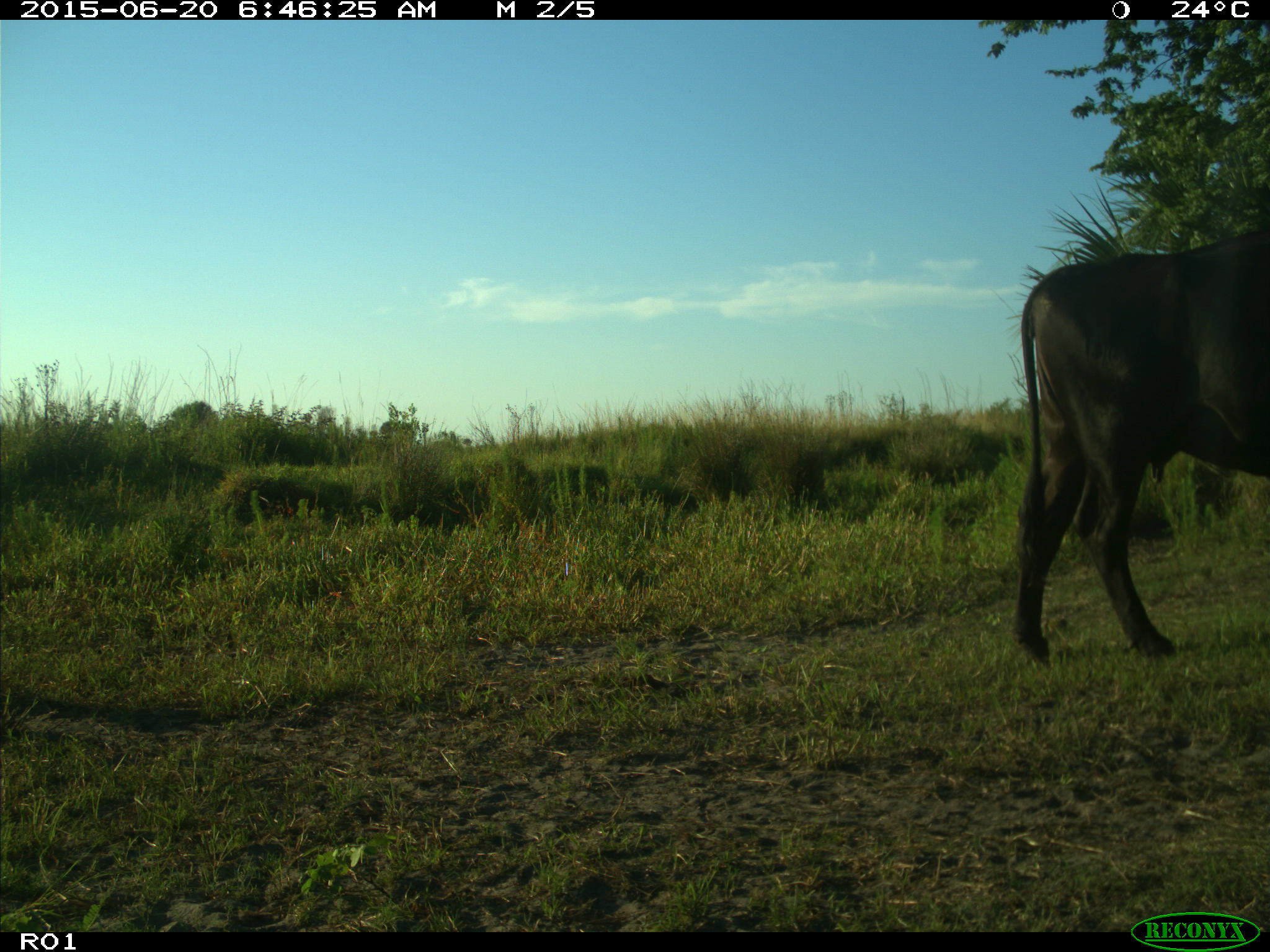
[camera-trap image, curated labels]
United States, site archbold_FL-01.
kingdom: Animalia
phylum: Chordata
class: Mammalia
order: Artiodactyla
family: Bovidae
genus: Bos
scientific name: Bos taurus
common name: domestic cow